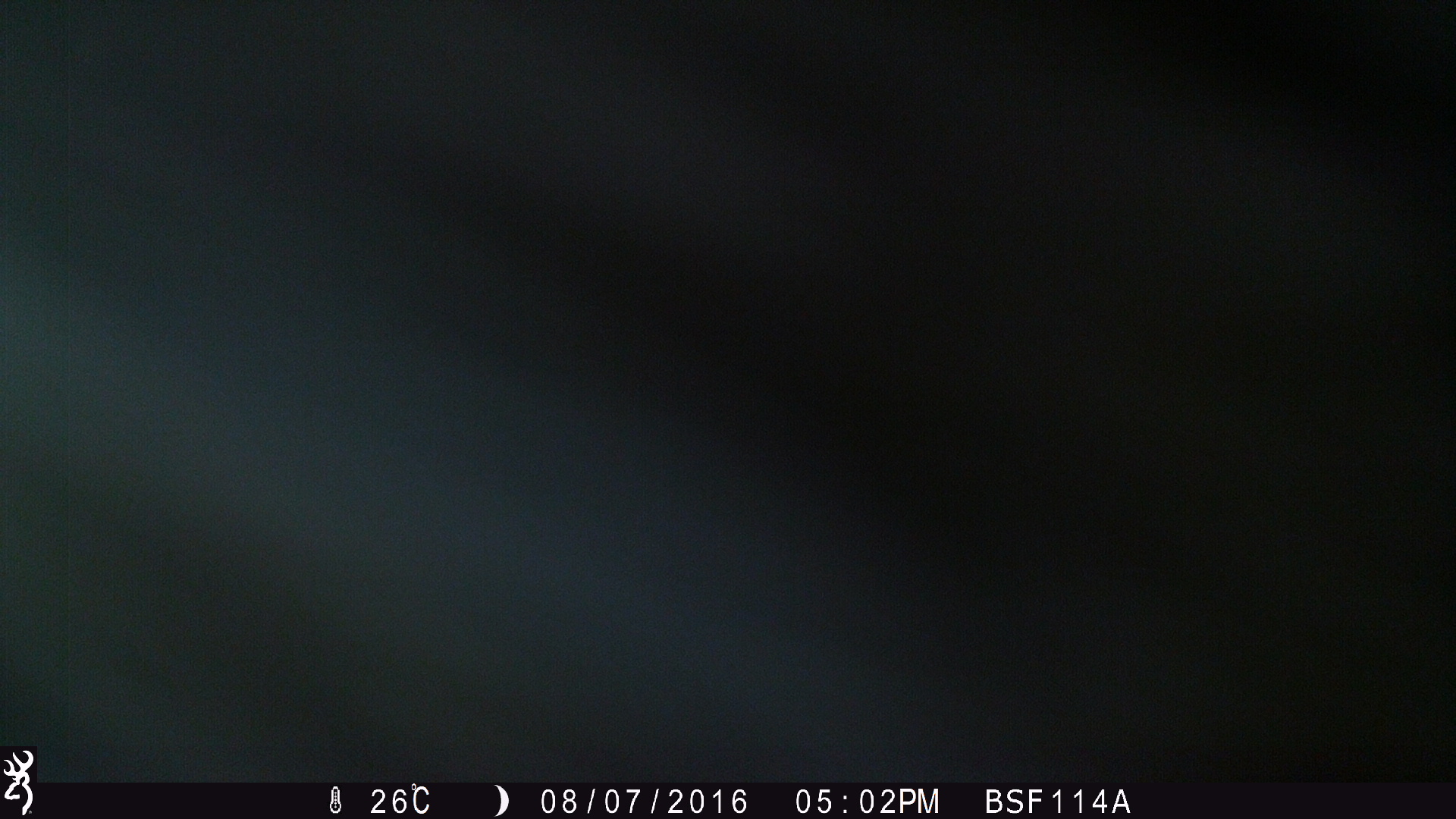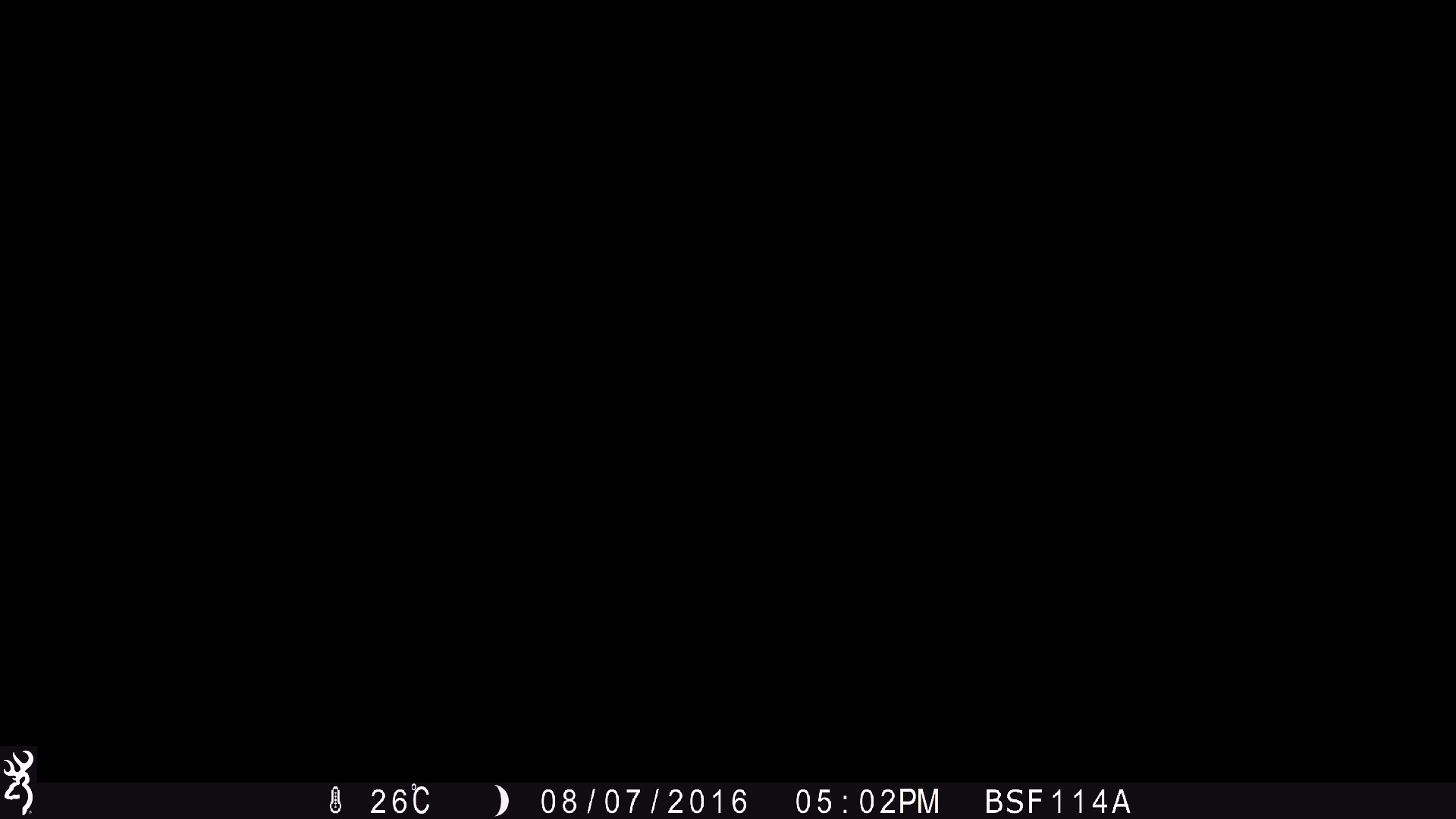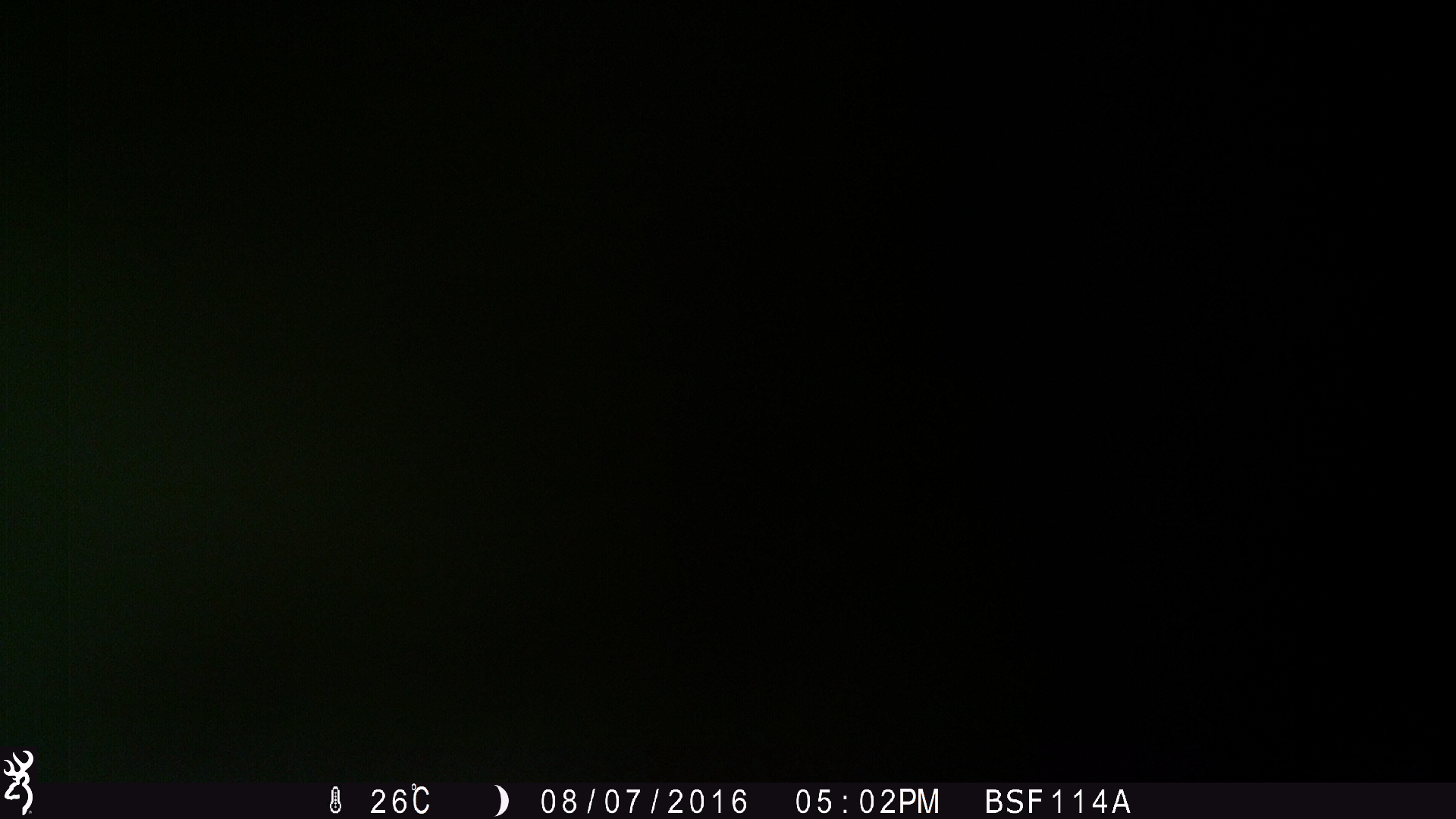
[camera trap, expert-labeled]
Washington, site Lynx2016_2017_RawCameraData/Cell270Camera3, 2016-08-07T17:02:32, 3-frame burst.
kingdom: Animalia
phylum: Chordata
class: Mammalia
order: Artiodactyla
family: Bovidae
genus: Bos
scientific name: Bos taurus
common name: domestic cattle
Domestic cattle (Bos taurus). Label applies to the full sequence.